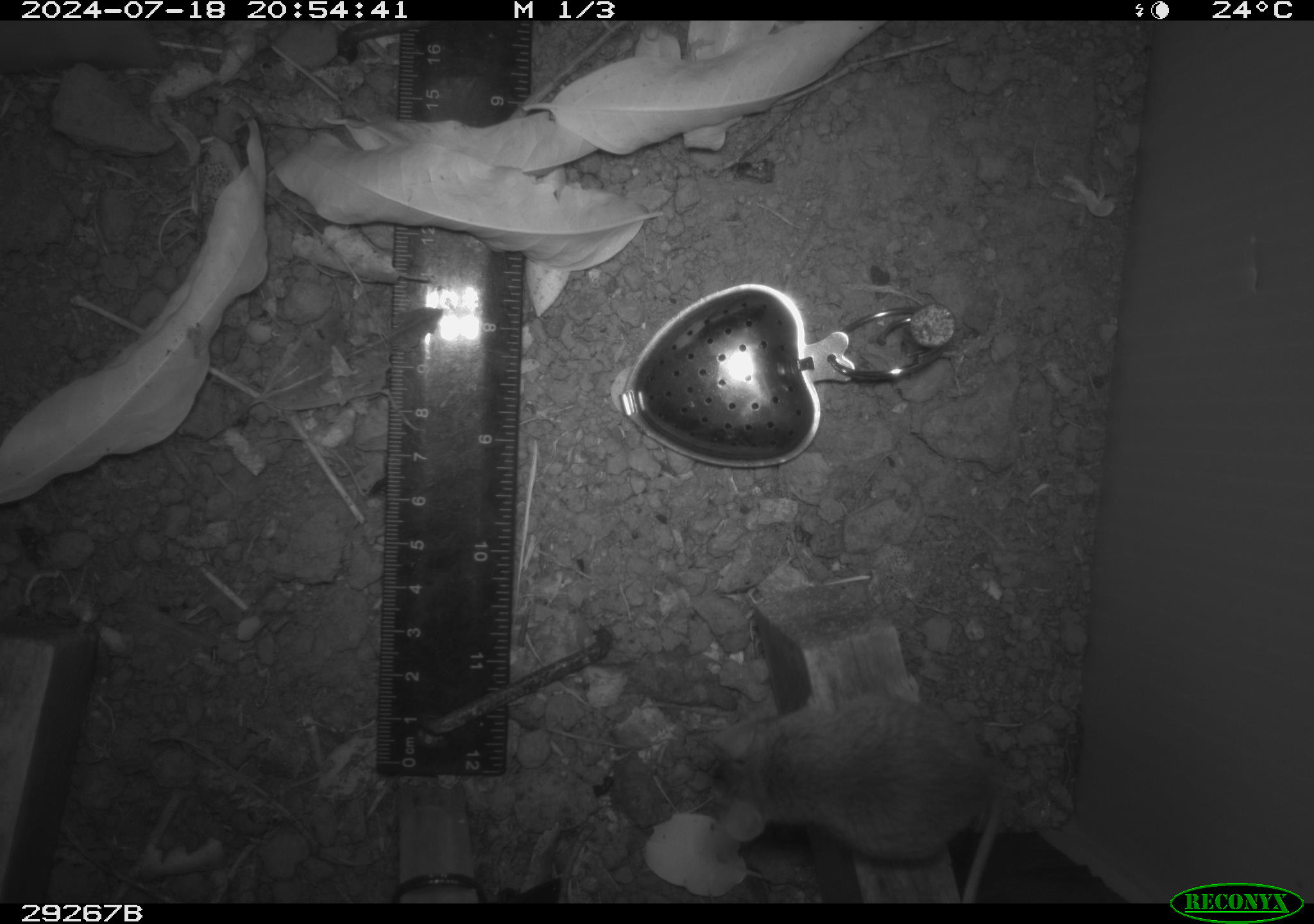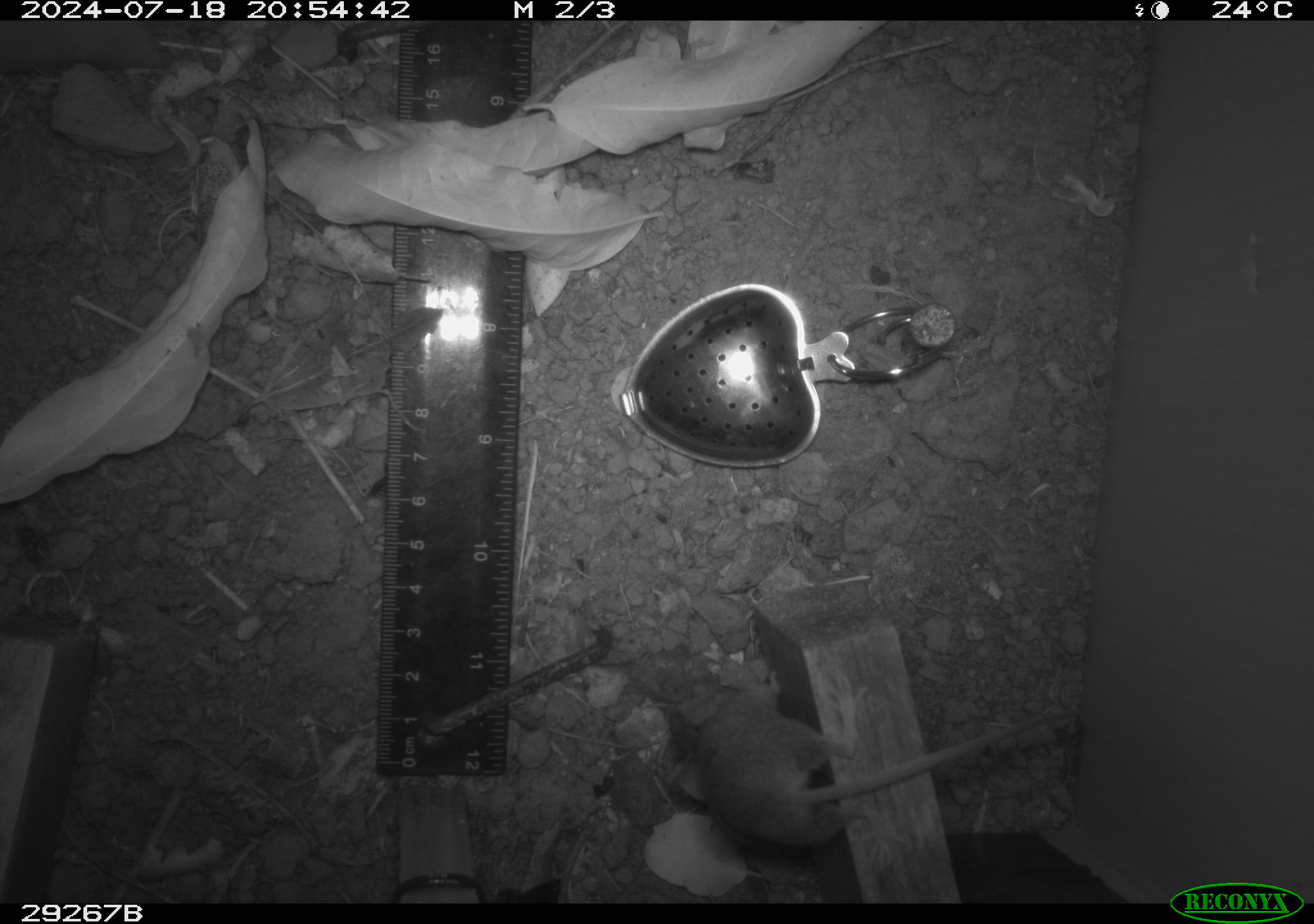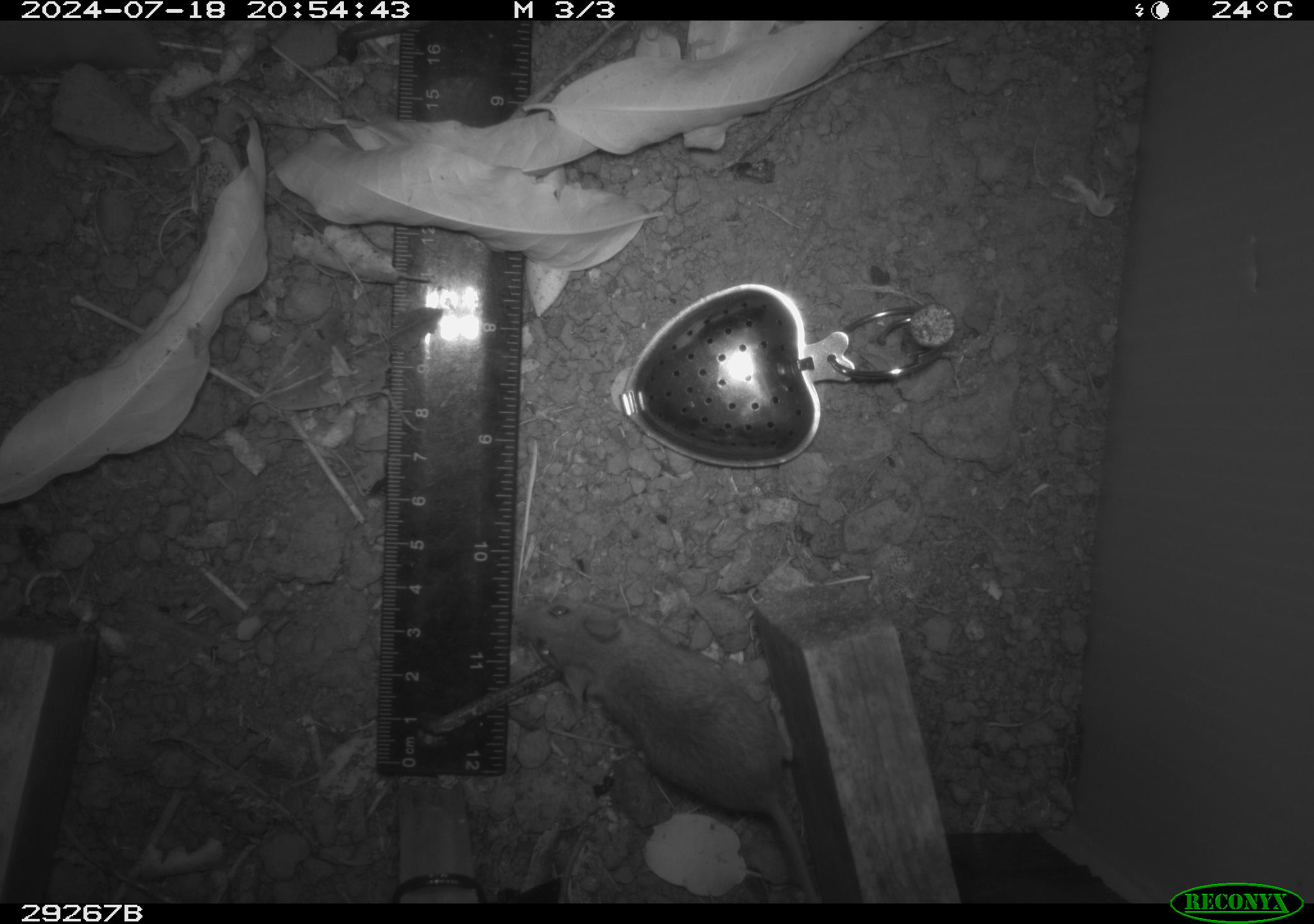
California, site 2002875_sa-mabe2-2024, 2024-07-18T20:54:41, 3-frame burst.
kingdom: Animalia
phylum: Chordata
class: Mammalia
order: Rodentia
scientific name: Rodentia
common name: mouse species